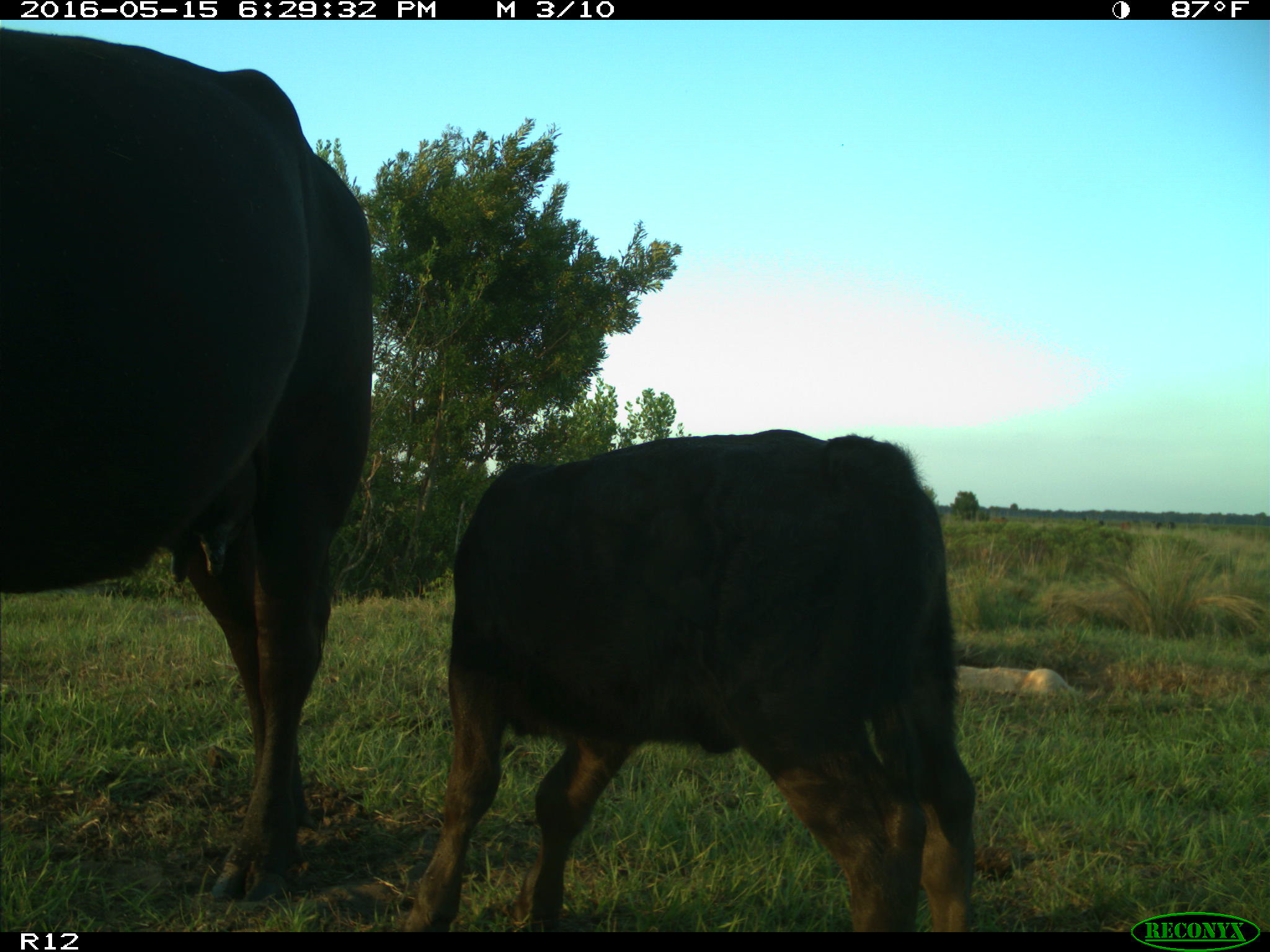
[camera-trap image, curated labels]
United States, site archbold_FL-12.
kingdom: Animalia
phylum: Chordata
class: Mammalia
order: Artiodactyla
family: Bovidae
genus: Bos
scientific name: Bos taurus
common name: domestic cow